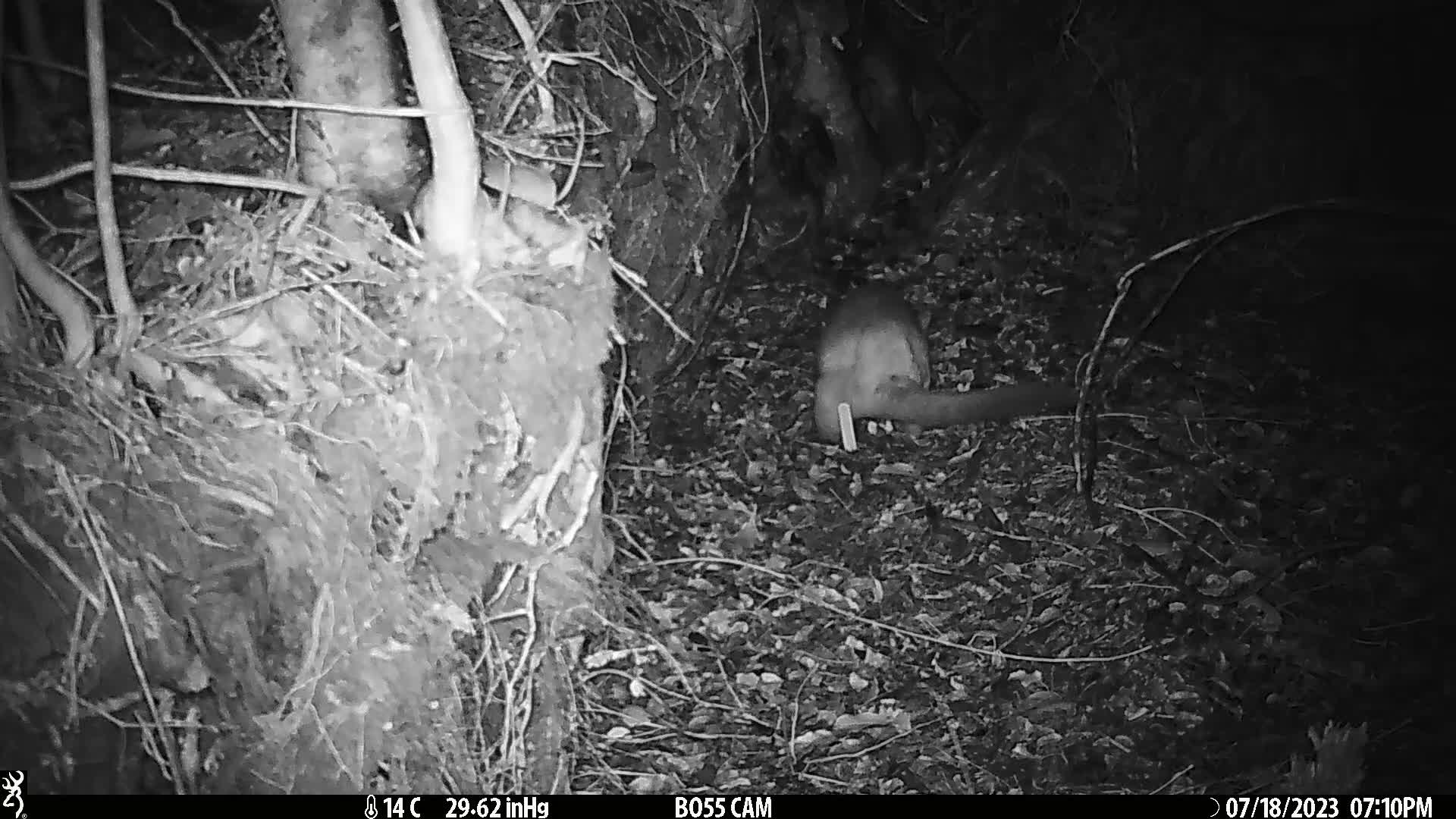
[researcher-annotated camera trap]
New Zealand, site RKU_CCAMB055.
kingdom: Animalia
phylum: Chordata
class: Mammalia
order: Diprotodontia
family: Phalangeridae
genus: Trichosurus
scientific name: Trichosurus vulpecula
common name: common brushtail possum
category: possum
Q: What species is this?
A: Possum (common brushtail possum) (Trichosurus vulpecula).